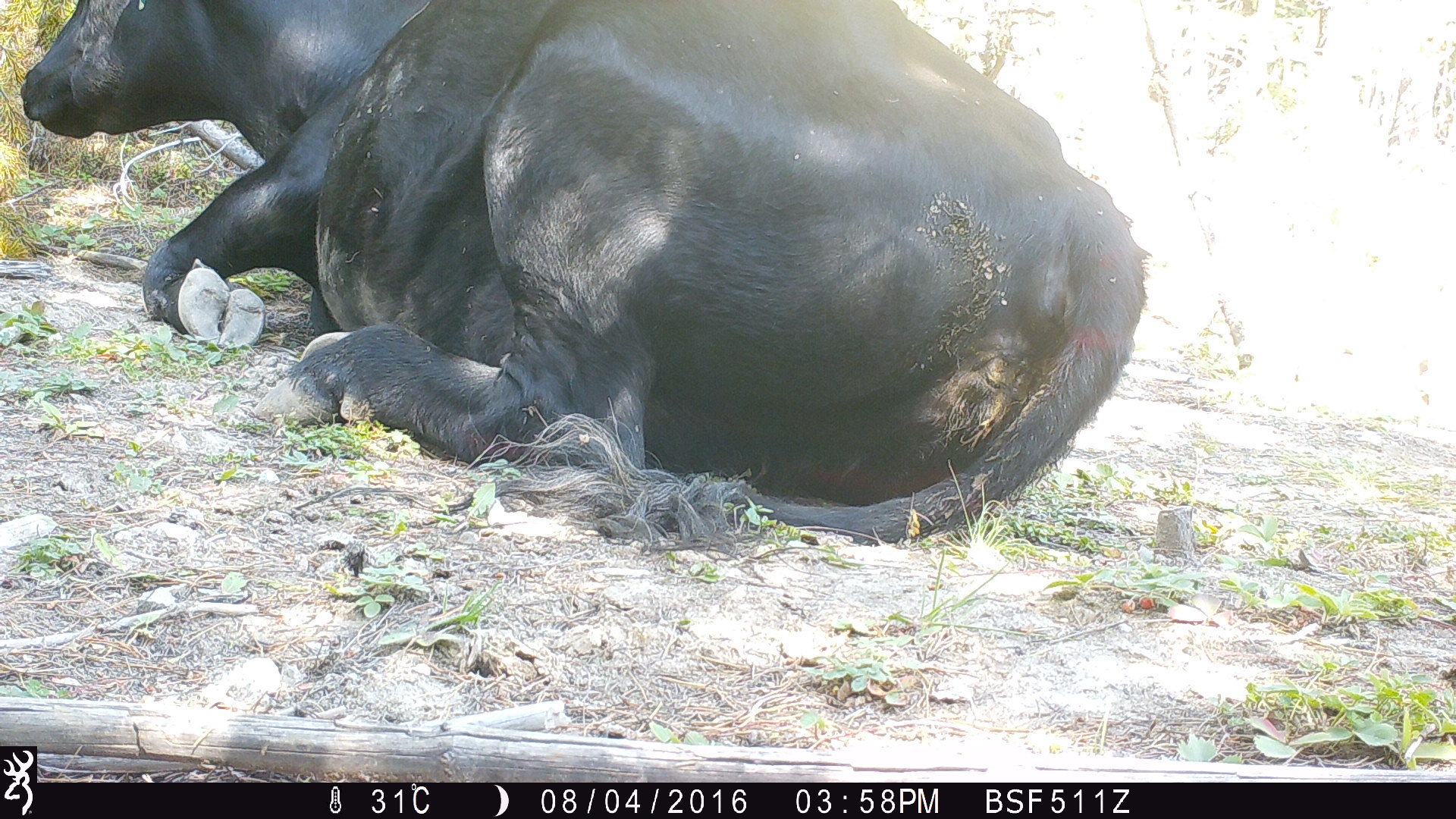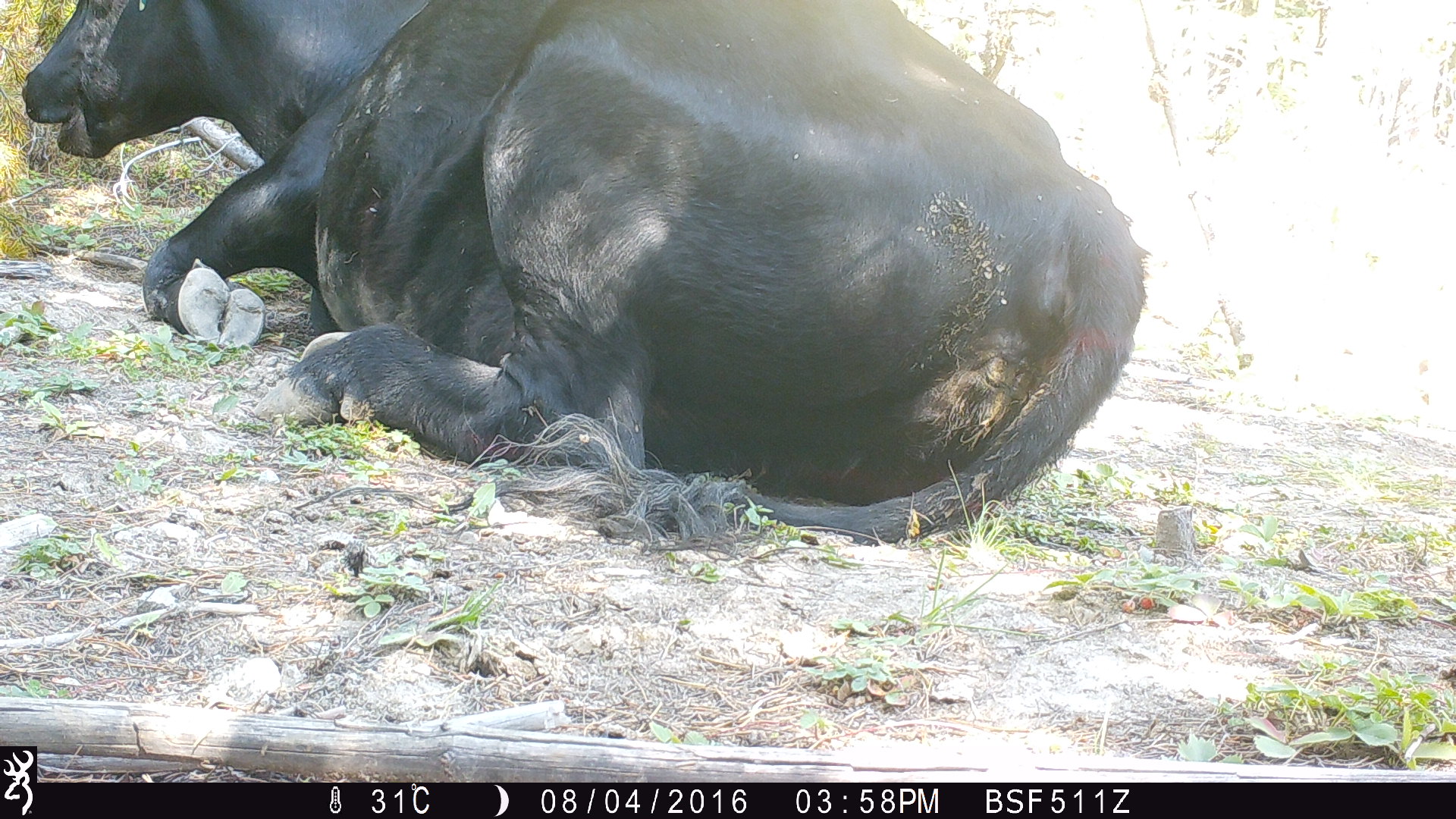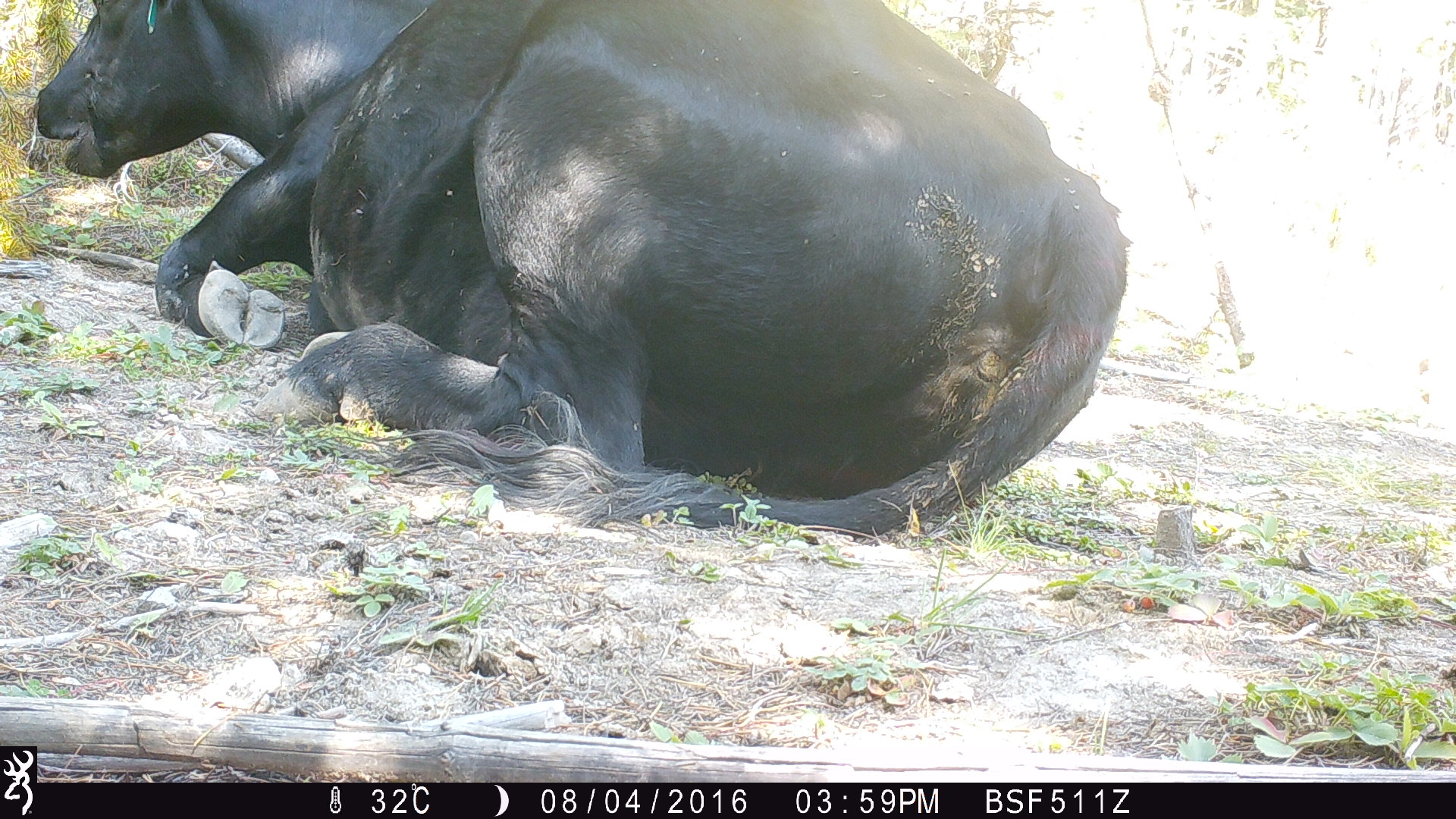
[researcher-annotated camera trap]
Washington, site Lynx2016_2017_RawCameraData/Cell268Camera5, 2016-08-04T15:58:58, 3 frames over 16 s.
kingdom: Animalia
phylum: Chordata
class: Mammalia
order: Artiodactyla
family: Bovidae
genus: Bos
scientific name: Bos taurus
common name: domestic cattle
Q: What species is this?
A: Domestic cattle (Bos taurus).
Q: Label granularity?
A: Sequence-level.